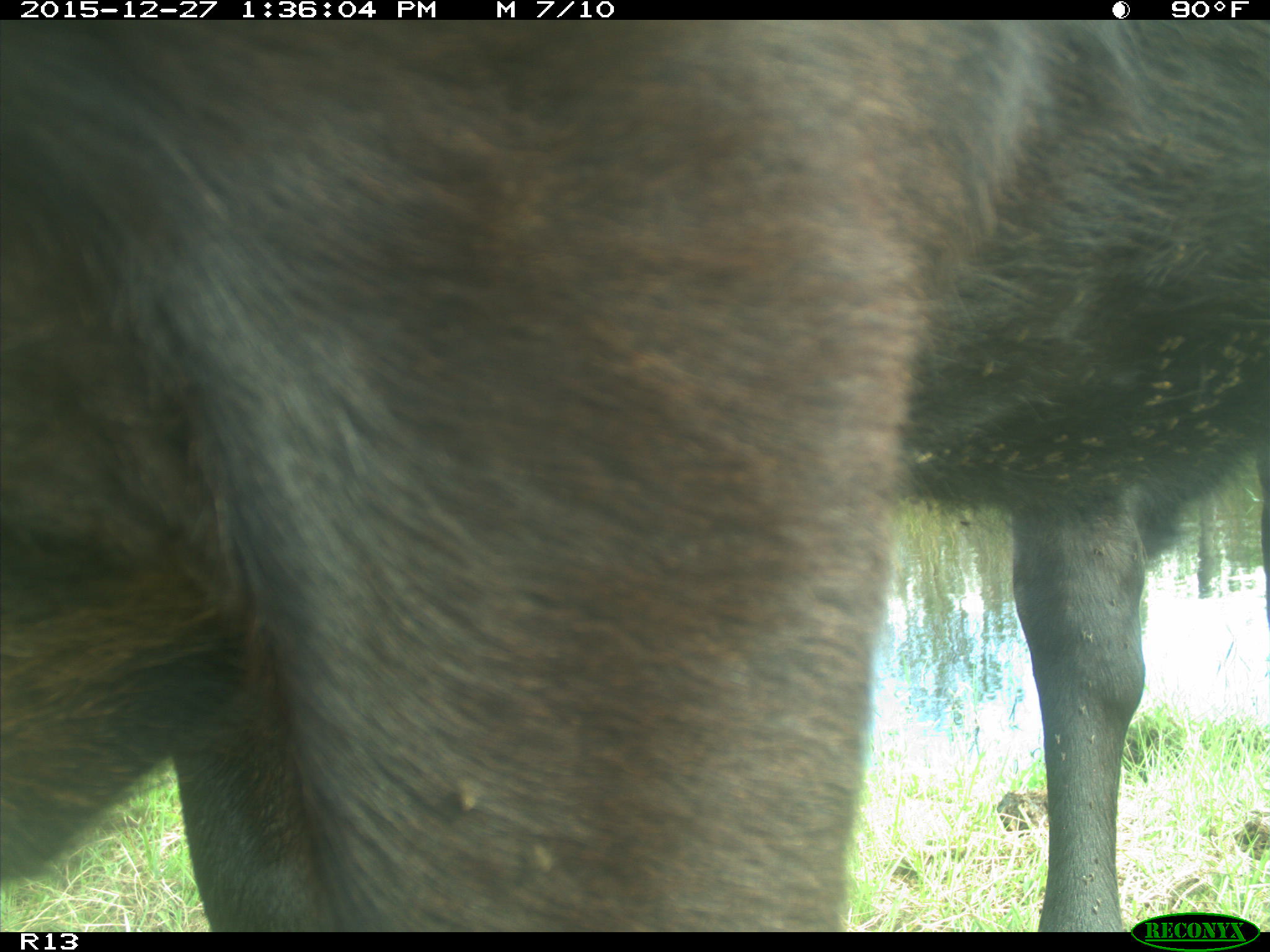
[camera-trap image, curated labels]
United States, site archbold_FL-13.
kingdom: Animalia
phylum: Chordata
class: Mammalia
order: Artiodactyla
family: Bovidae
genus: Bos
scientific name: Bos taurus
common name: domestic cow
Bos taurus (domestic cow).